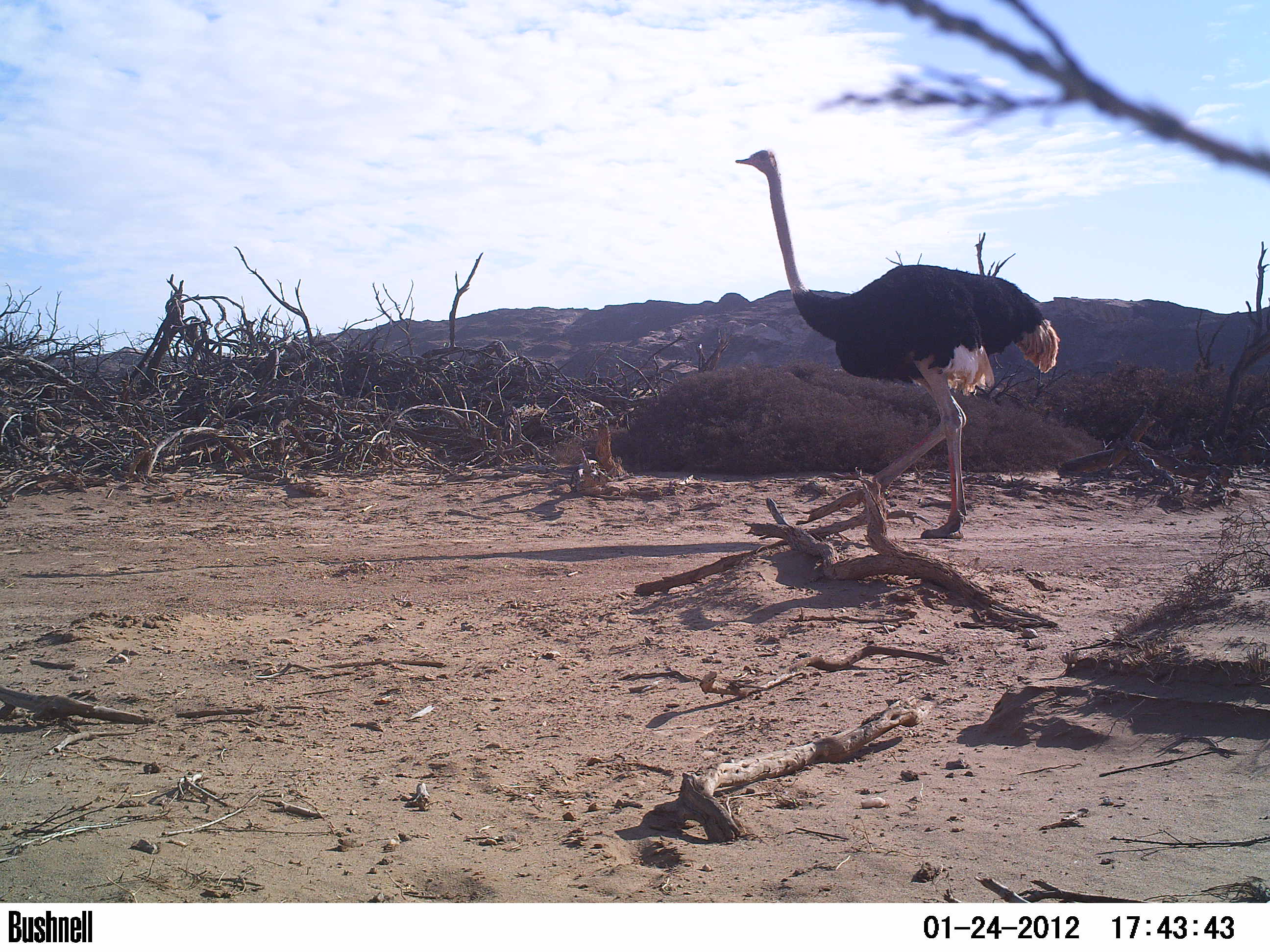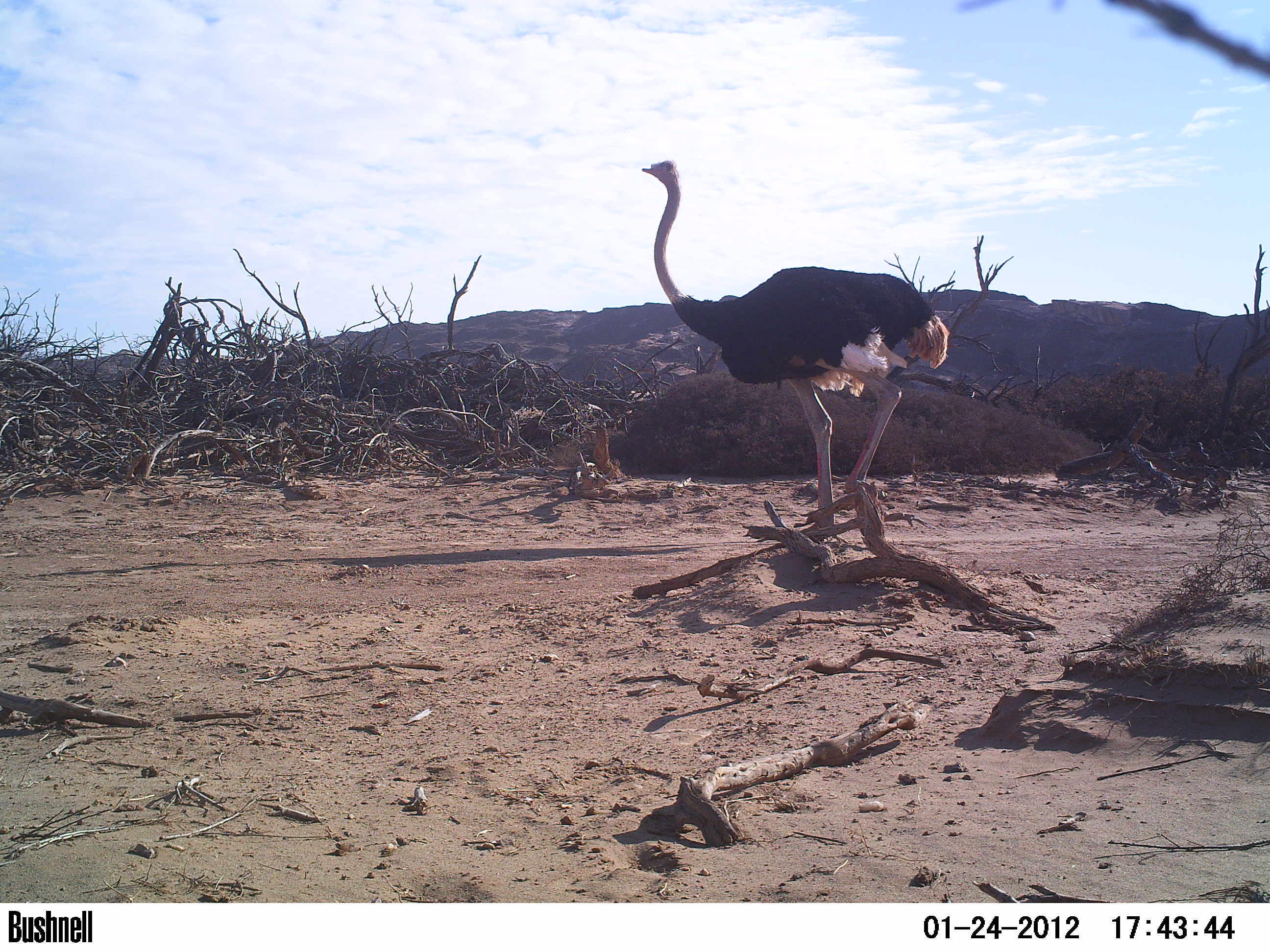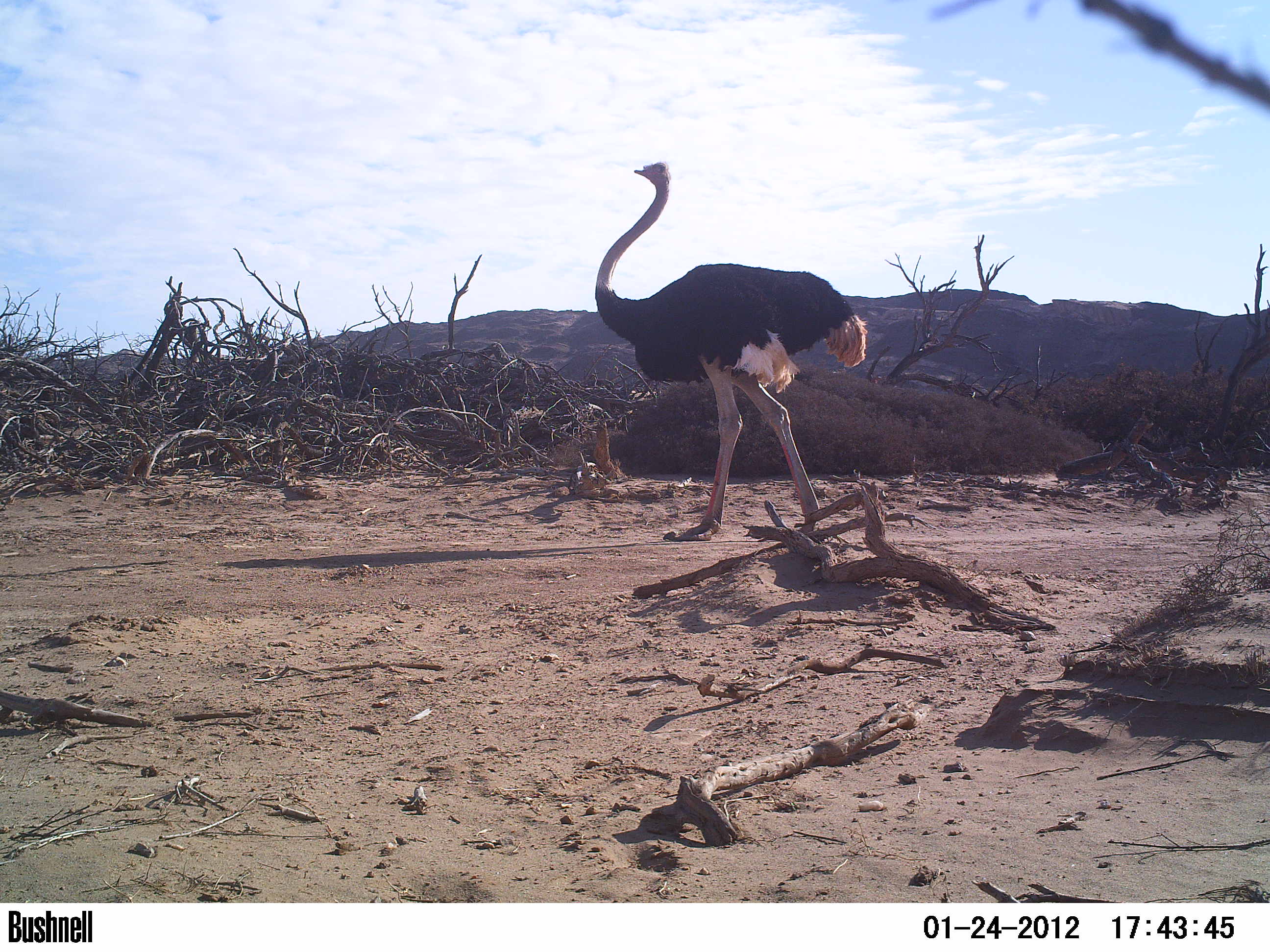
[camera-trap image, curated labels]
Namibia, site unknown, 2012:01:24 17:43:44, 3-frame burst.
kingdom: Animalia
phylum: Chordata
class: Aves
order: Struthioniformes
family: Struthionidae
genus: Struthio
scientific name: Struthio camelus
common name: common ostrich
Struthio camelus (common ostrich).